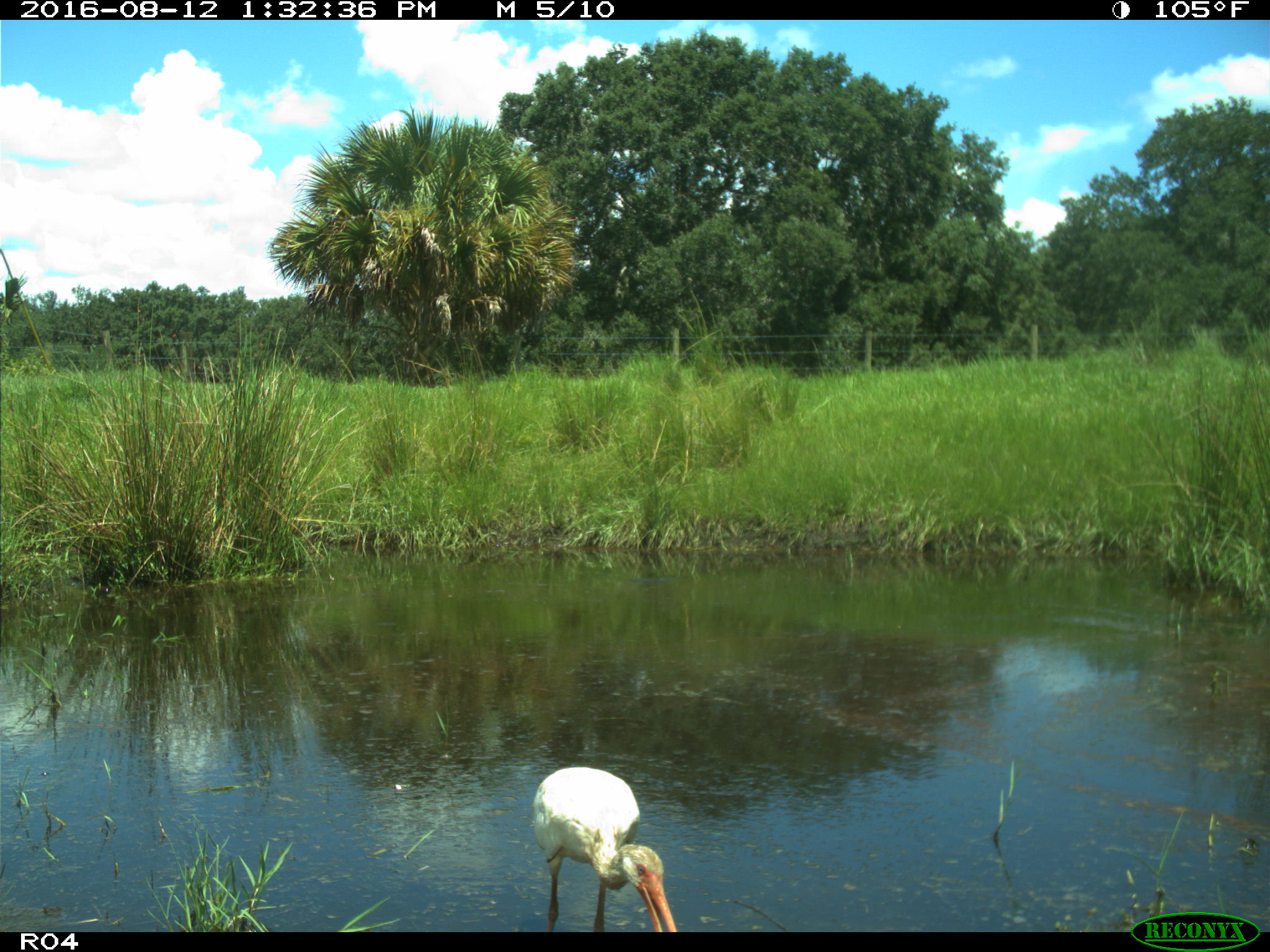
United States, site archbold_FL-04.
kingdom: Animalia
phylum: Chordata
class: Aves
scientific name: Aves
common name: birds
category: unidentified bird